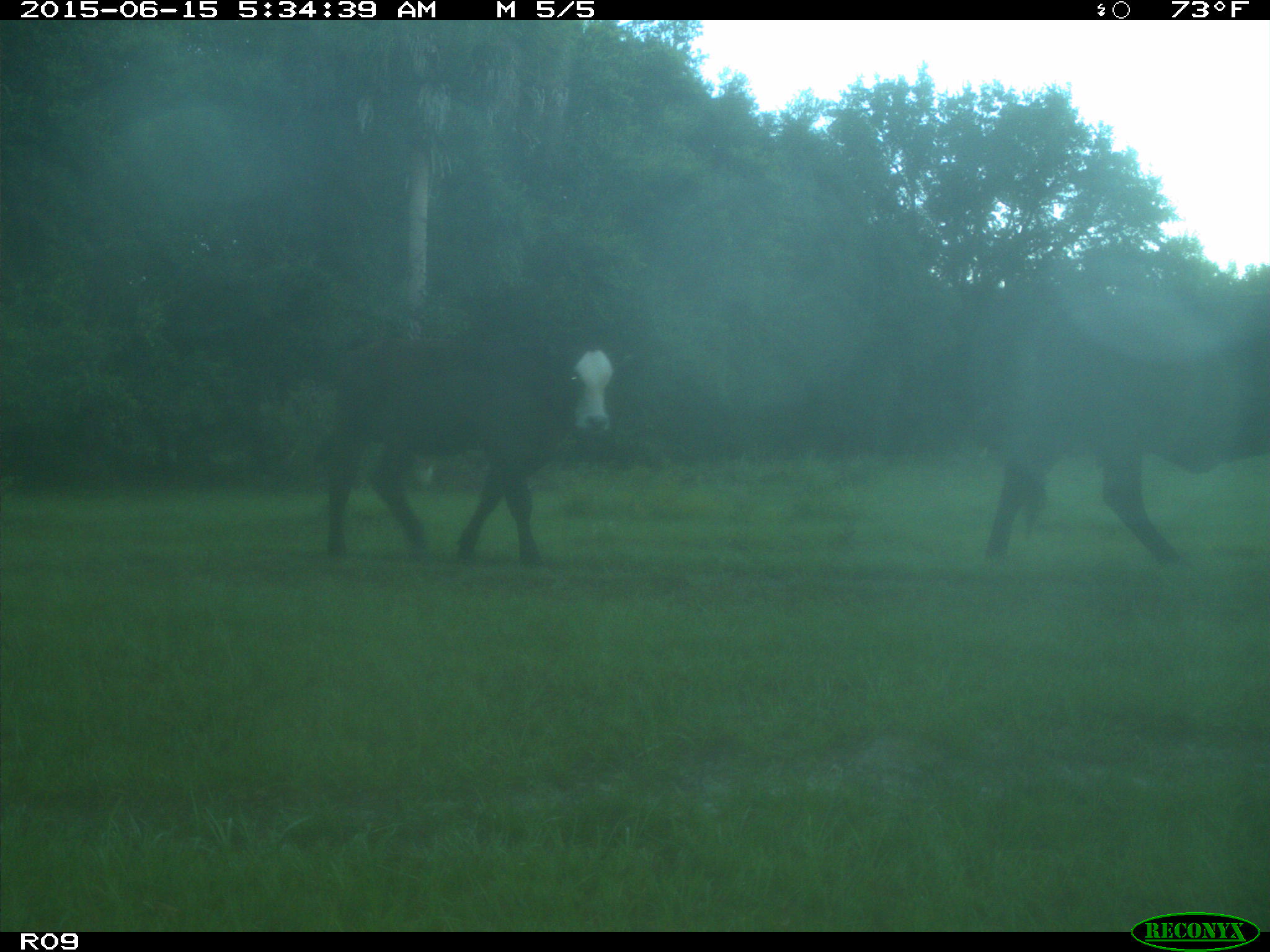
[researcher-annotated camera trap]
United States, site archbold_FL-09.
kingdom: Animalia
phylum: Chordata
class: Mammalia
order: Artiodactyla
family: Bovidae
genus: Bos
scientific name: Bos taurus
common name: domestic cow